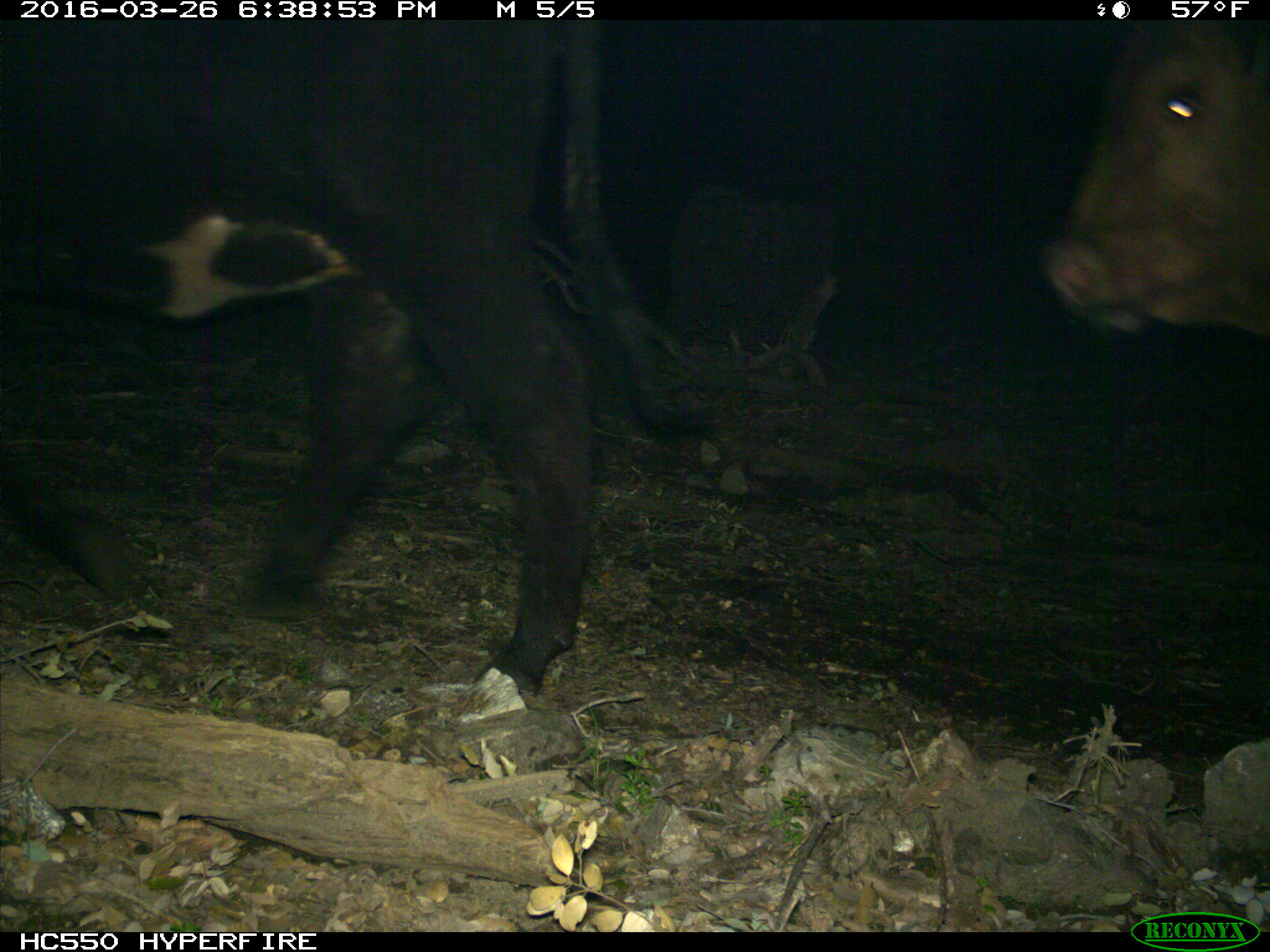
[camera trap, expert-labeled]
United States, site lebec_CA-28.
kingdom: Animalia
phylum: Chordata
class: Mammalia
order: Artiodactyla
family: Bovidae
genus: Bos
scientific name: Bos taurus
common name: domestic cow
Bos taurus (domestic cow).